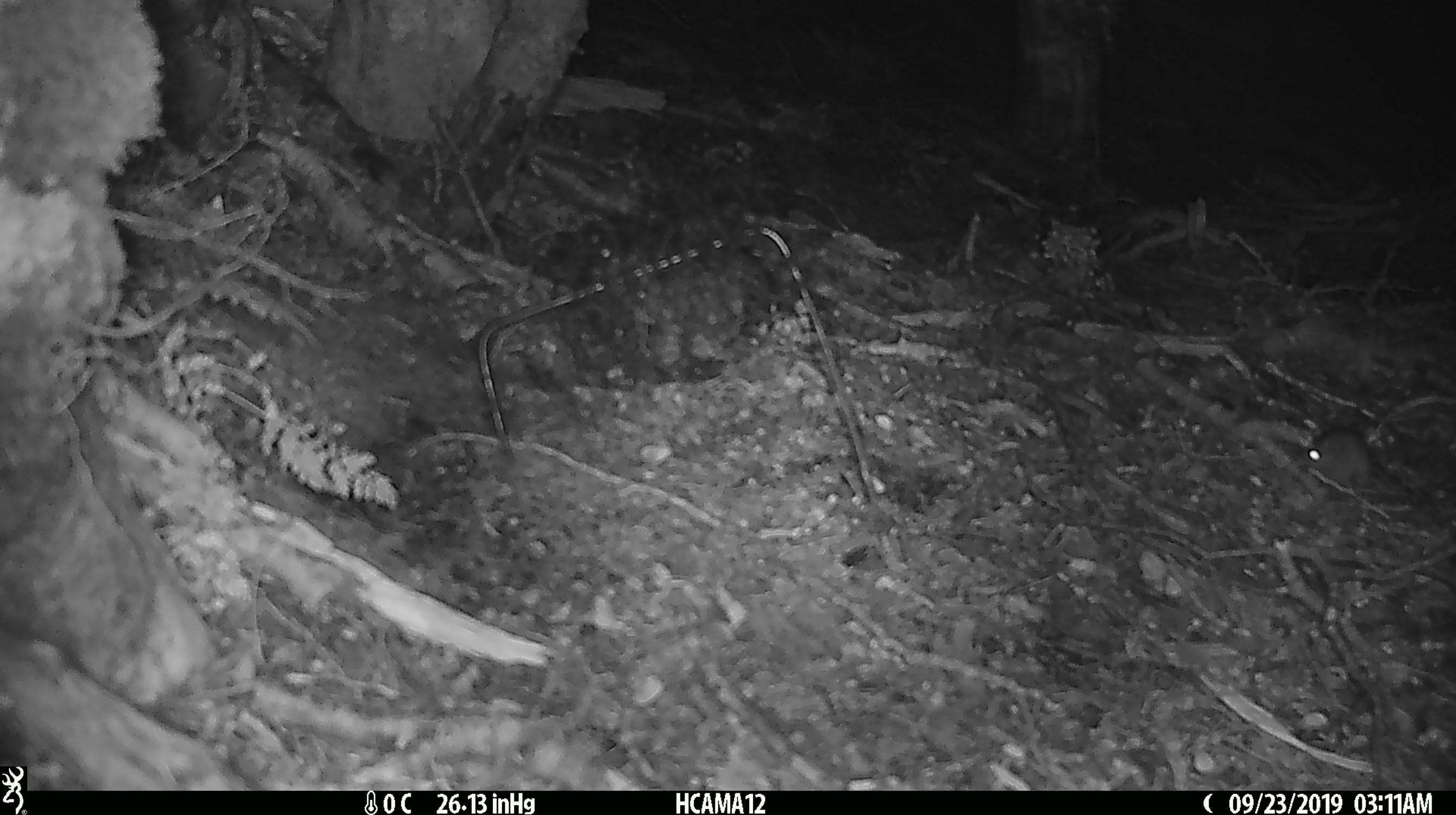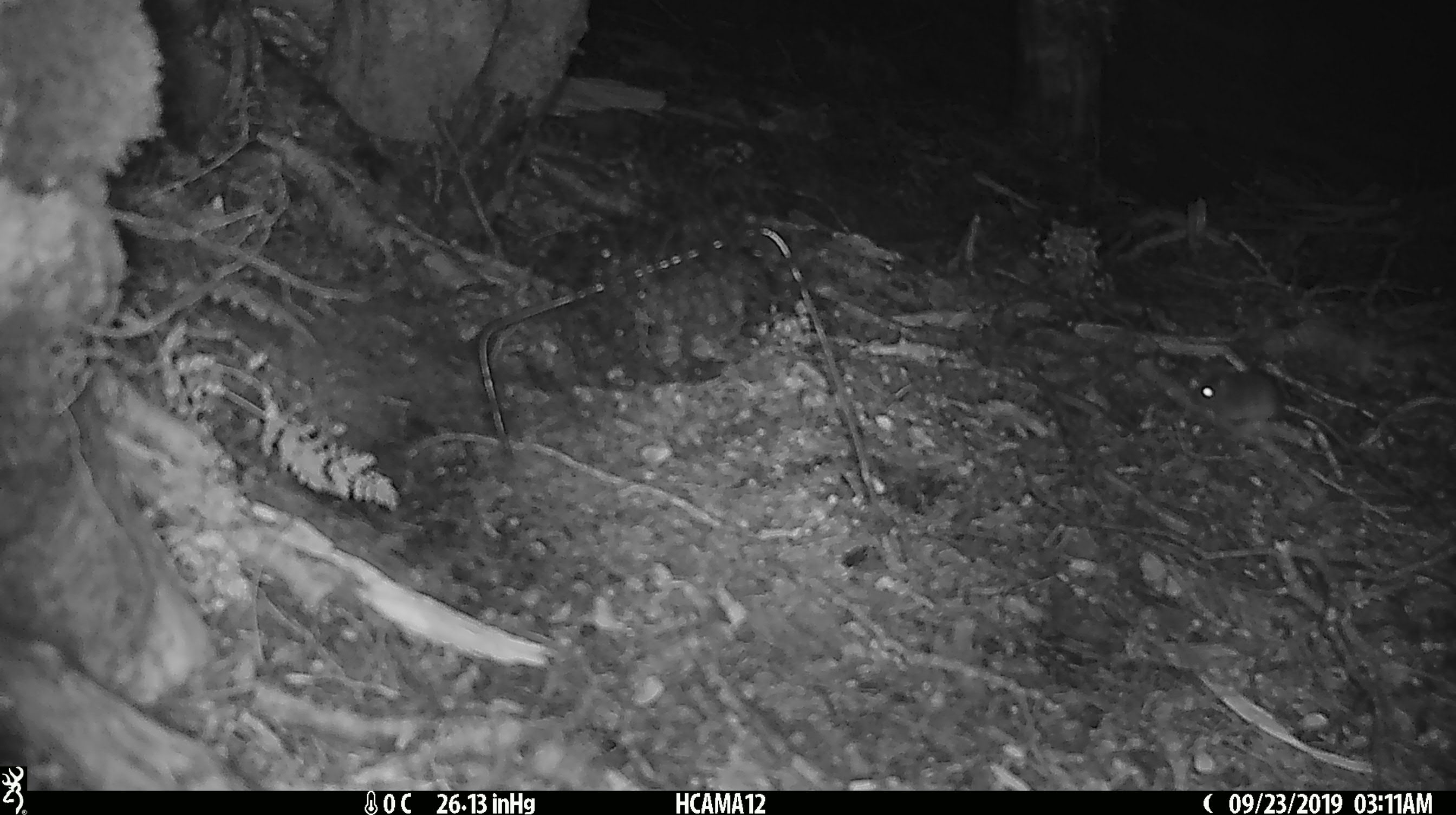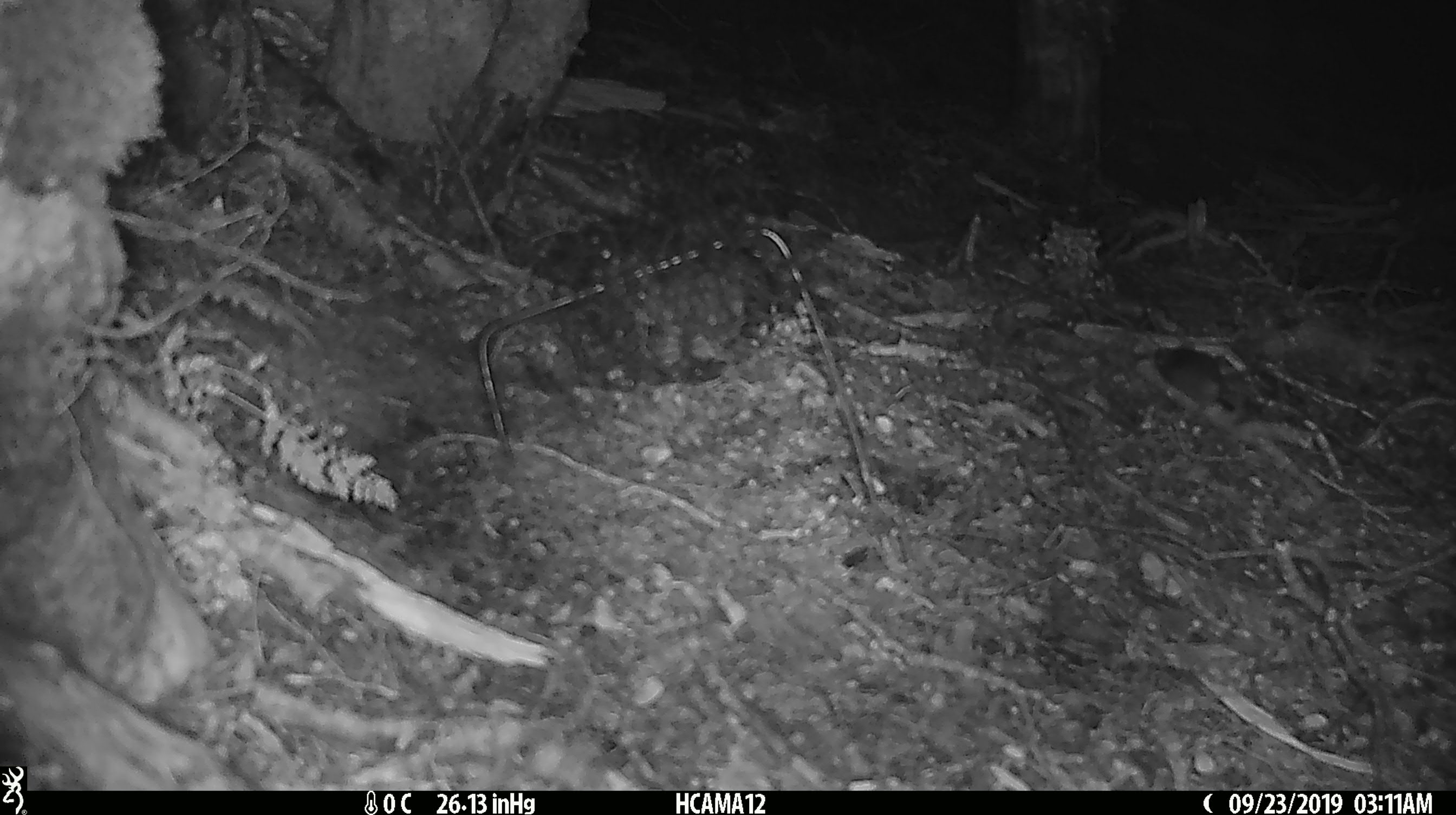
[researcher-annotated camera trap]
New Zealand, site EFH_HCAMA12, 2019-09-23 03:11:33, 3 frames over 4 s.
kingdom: Animalia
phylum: Chordata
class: Mammalia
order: Rodentia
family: Muridae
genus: Mus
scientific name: Mus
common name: mouse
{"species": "mouse (Mus)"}